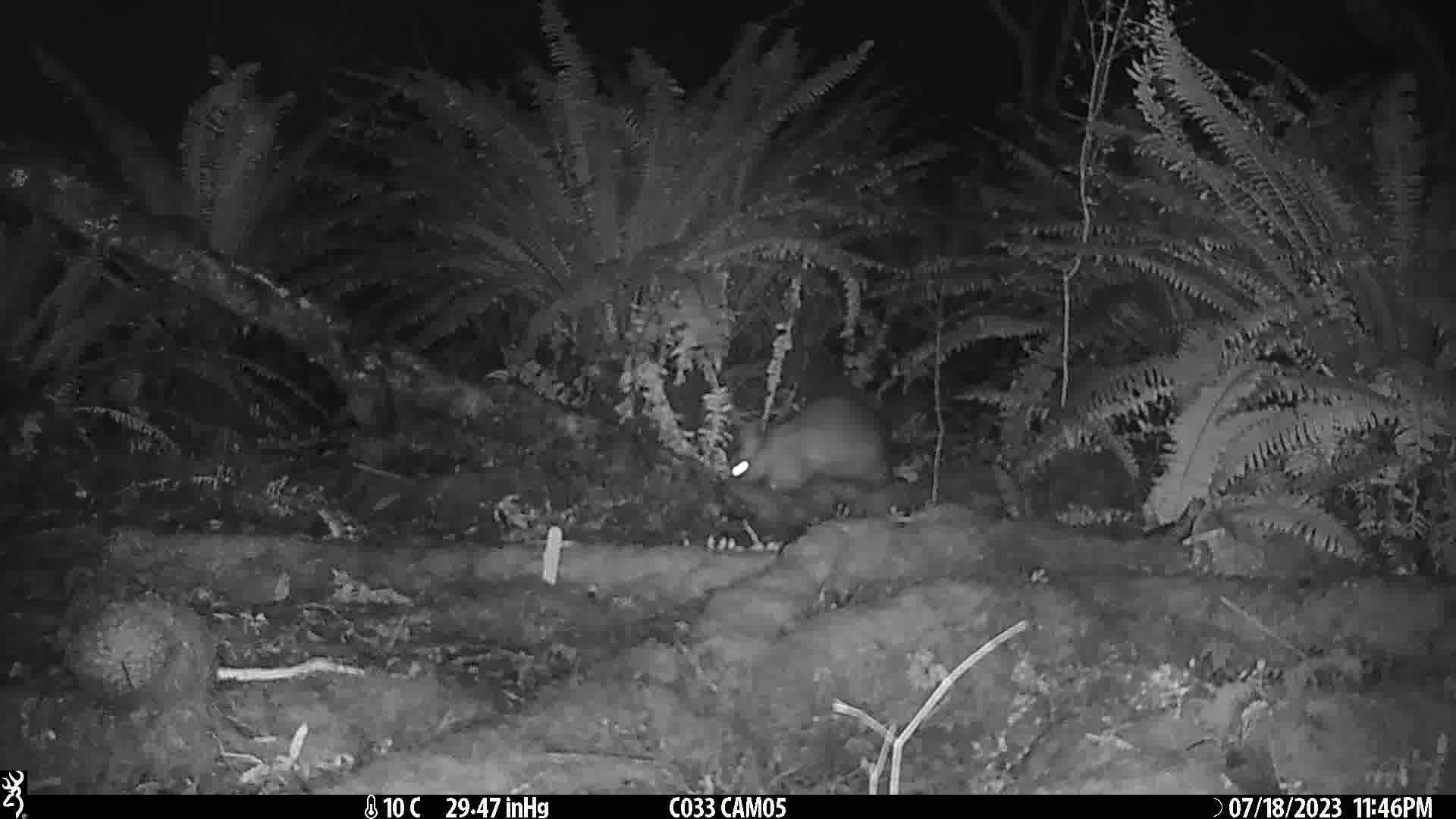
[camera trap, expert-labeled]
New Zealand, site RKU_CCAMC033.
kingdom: Animalia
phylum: Chordata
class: Mammalia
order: Diprotodontia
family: Phalangeridae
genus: Trichosurus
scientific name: Trichosurus vulpecula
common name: common brushtail possum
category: possum